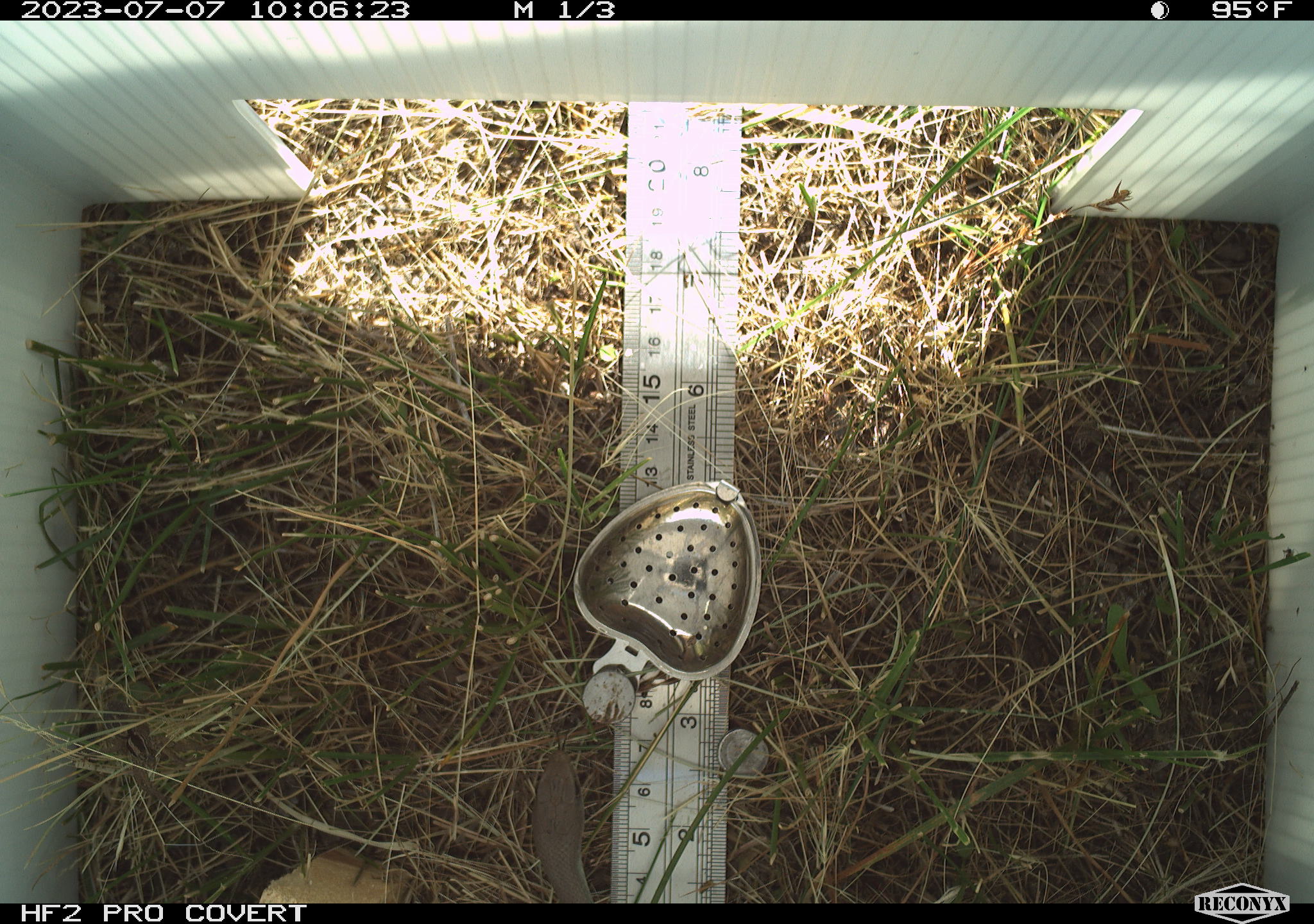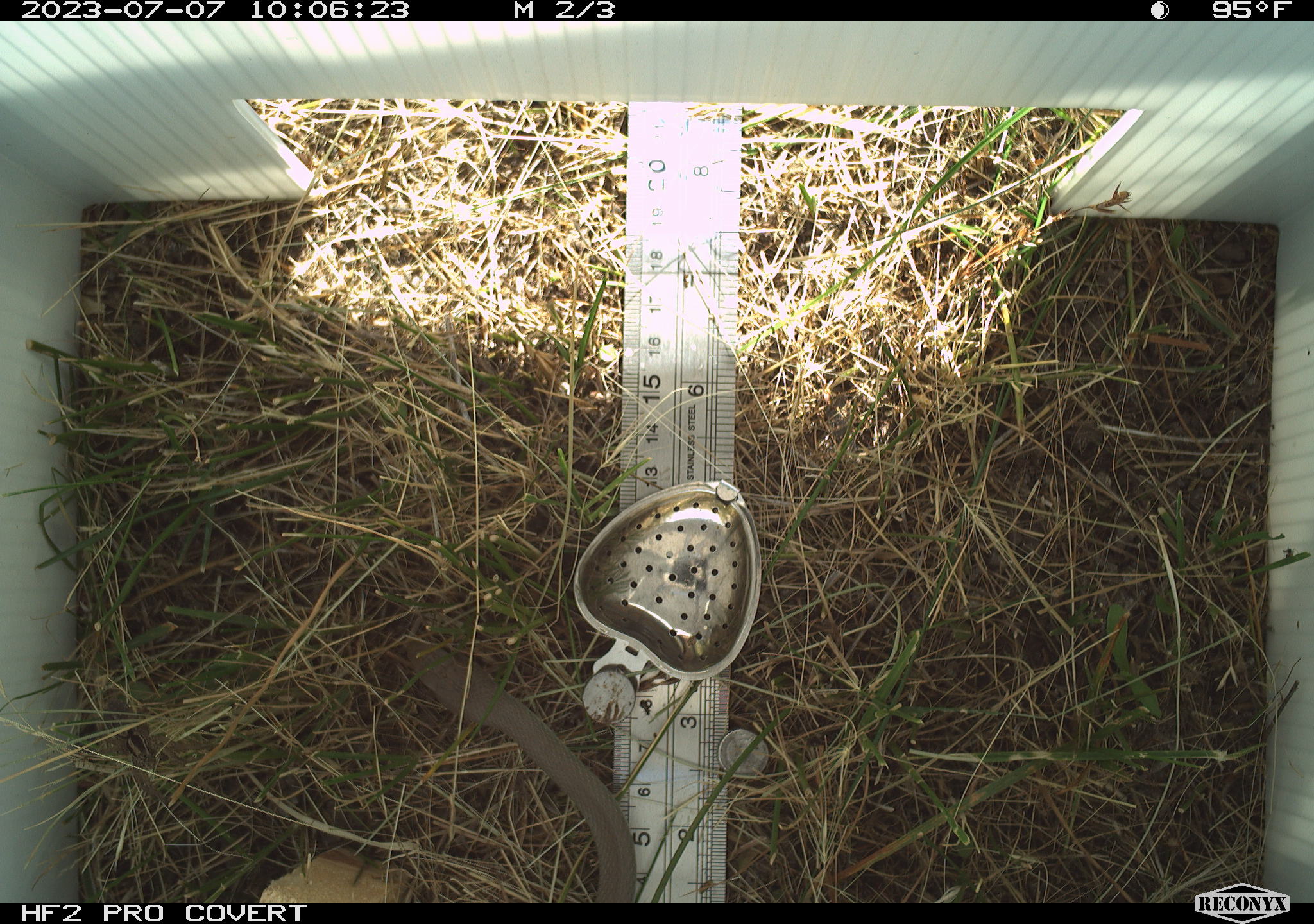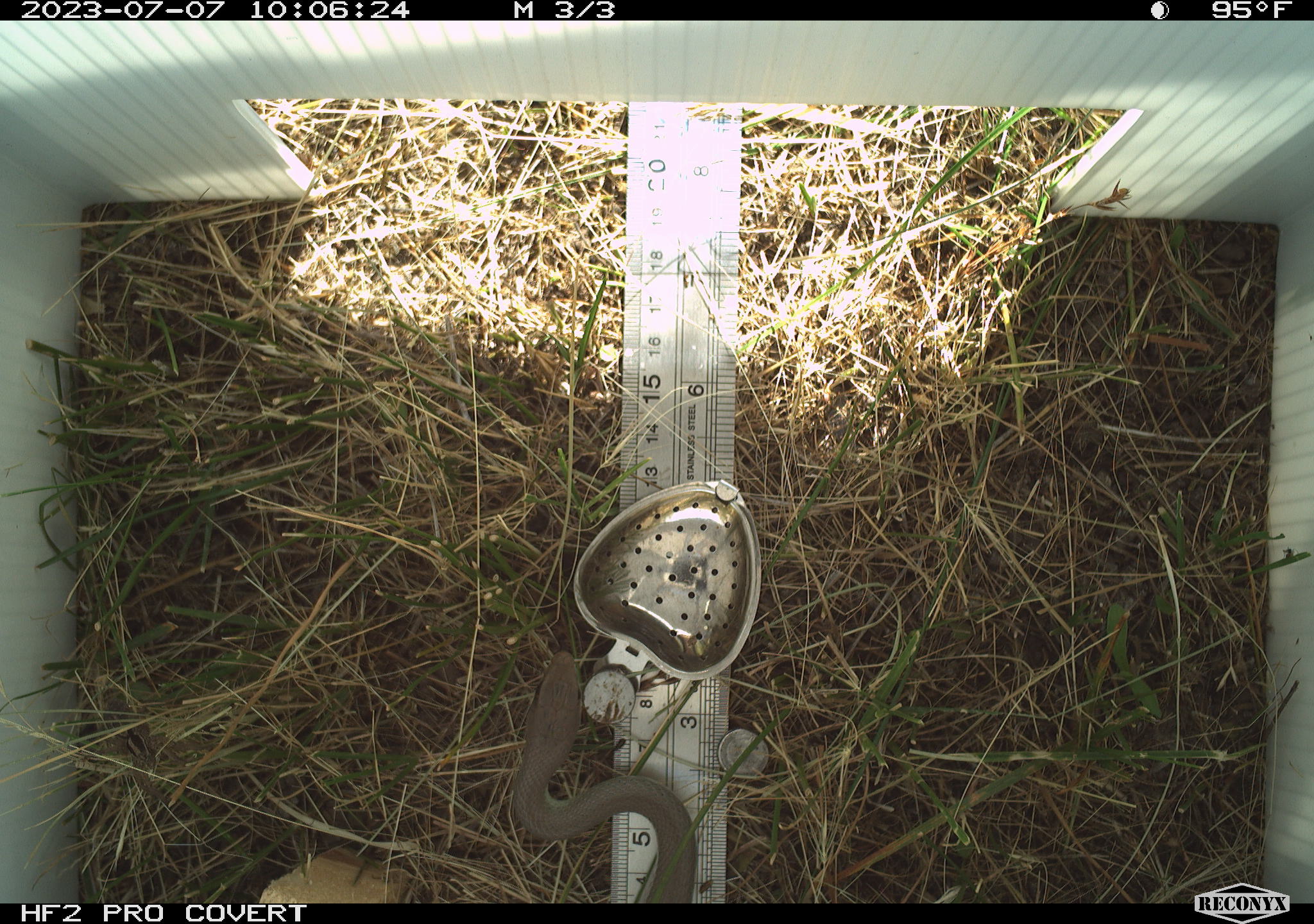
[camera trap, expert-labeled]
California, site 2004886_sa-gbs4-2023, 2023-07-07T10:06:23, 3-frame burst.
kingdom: Animalia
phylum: Chordata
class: Reptilia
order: Squamata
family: Colubridae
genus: Coluber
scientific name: Coluber constrictor mormon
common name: western yellow-bellied racer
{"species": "western yellow-bellied racer (Coluber constrictor mormon)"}